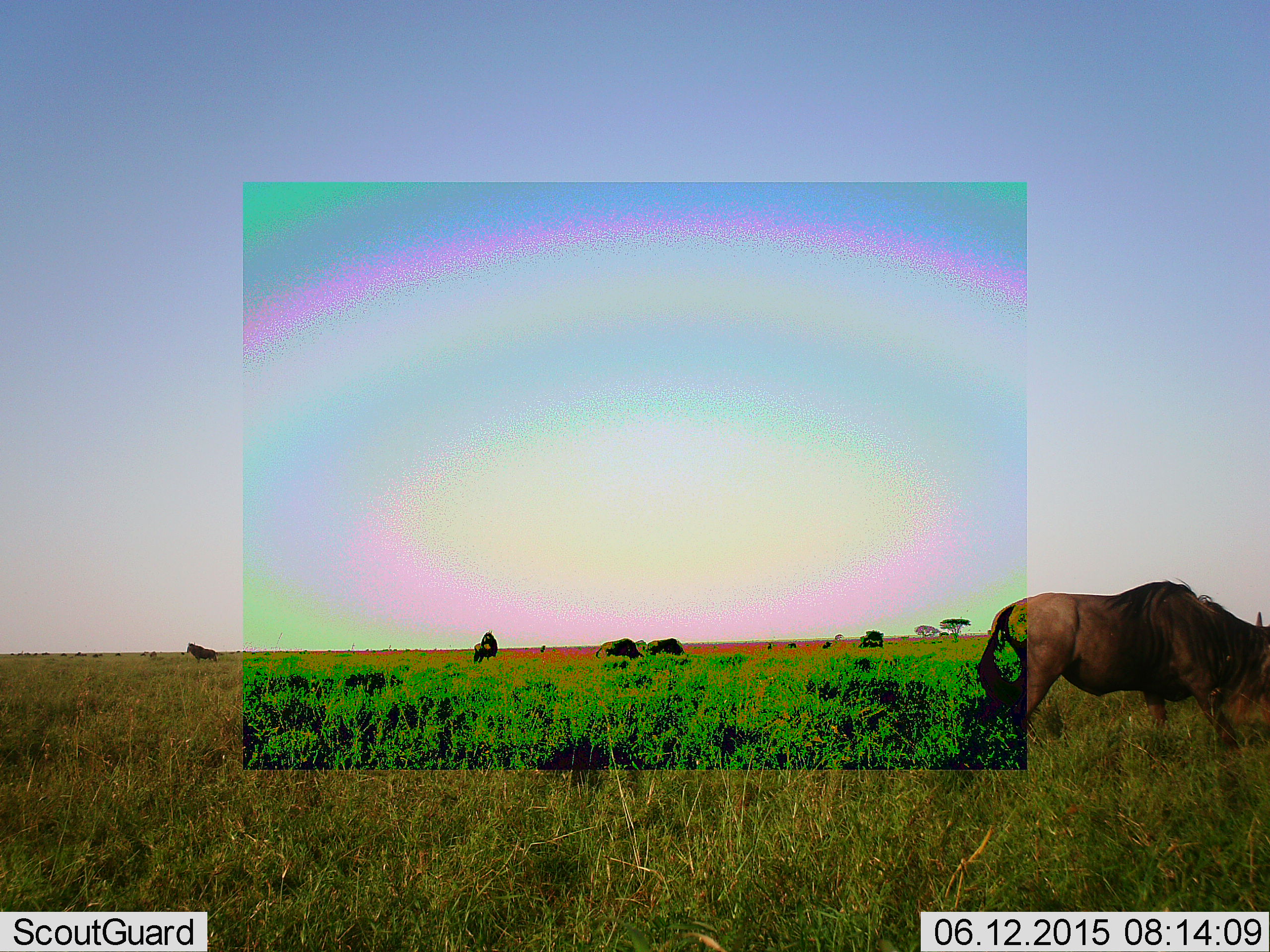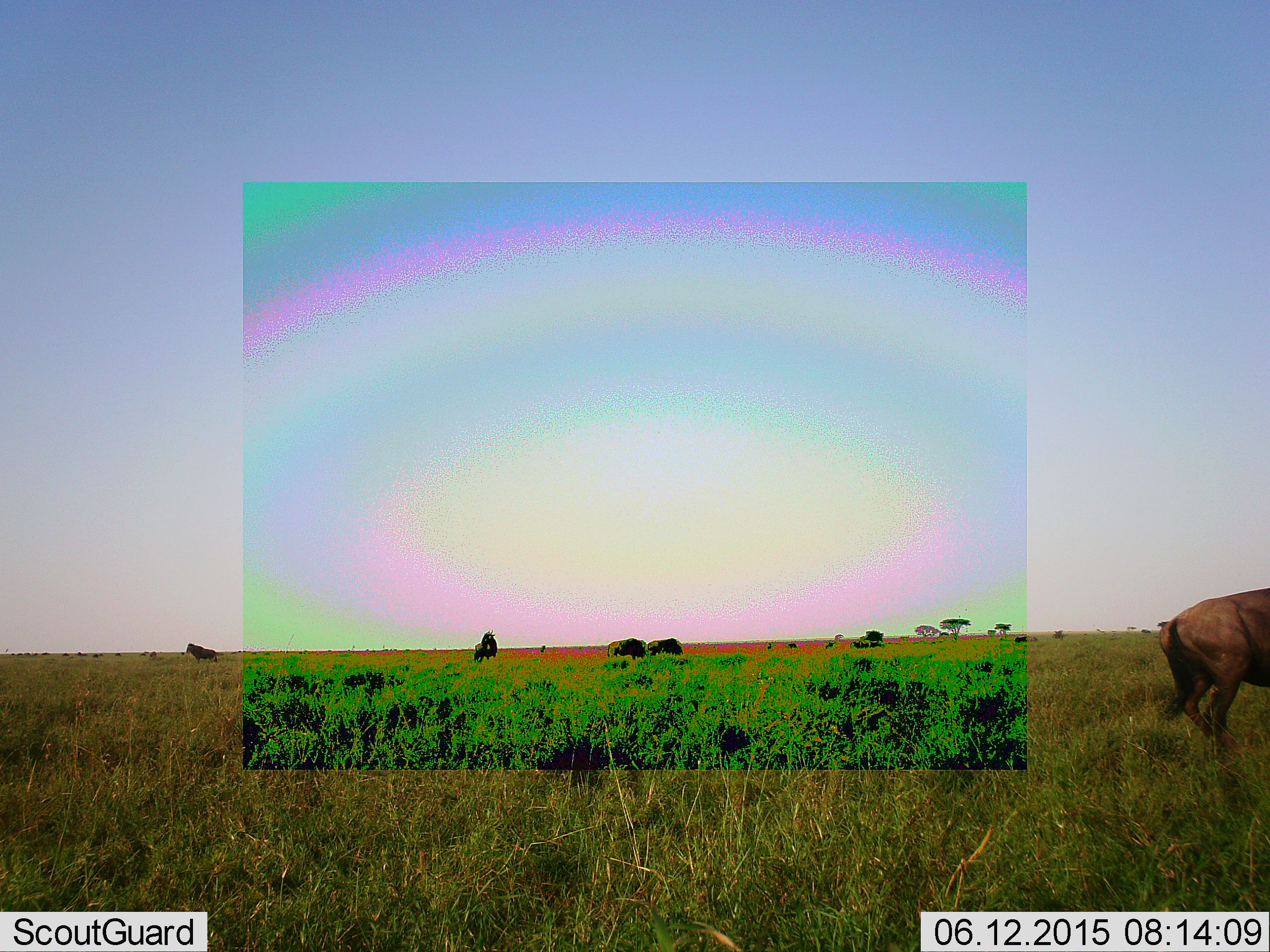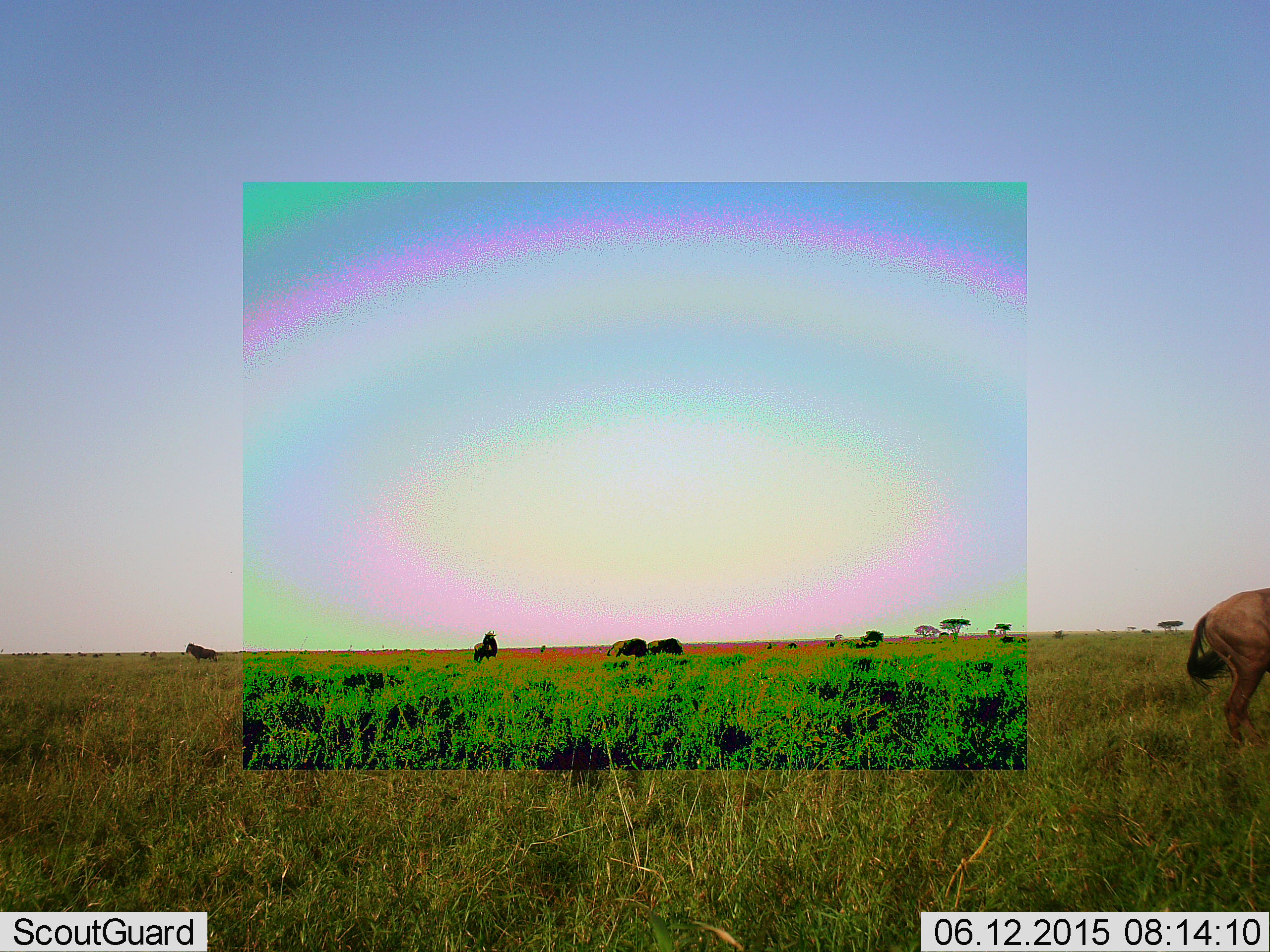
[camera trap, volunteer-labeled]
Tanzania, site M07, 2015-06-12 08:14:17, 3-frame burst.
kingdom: Animalia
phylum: Chordata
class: Mammalia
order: Artiodactyla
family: Bovidae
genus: Connochaetes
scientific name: Connochaetes taurinus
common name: blue wildebeest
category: wildebeest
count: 6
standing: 70%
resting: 0%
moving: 90%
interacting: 0%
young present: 0%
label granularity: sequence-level